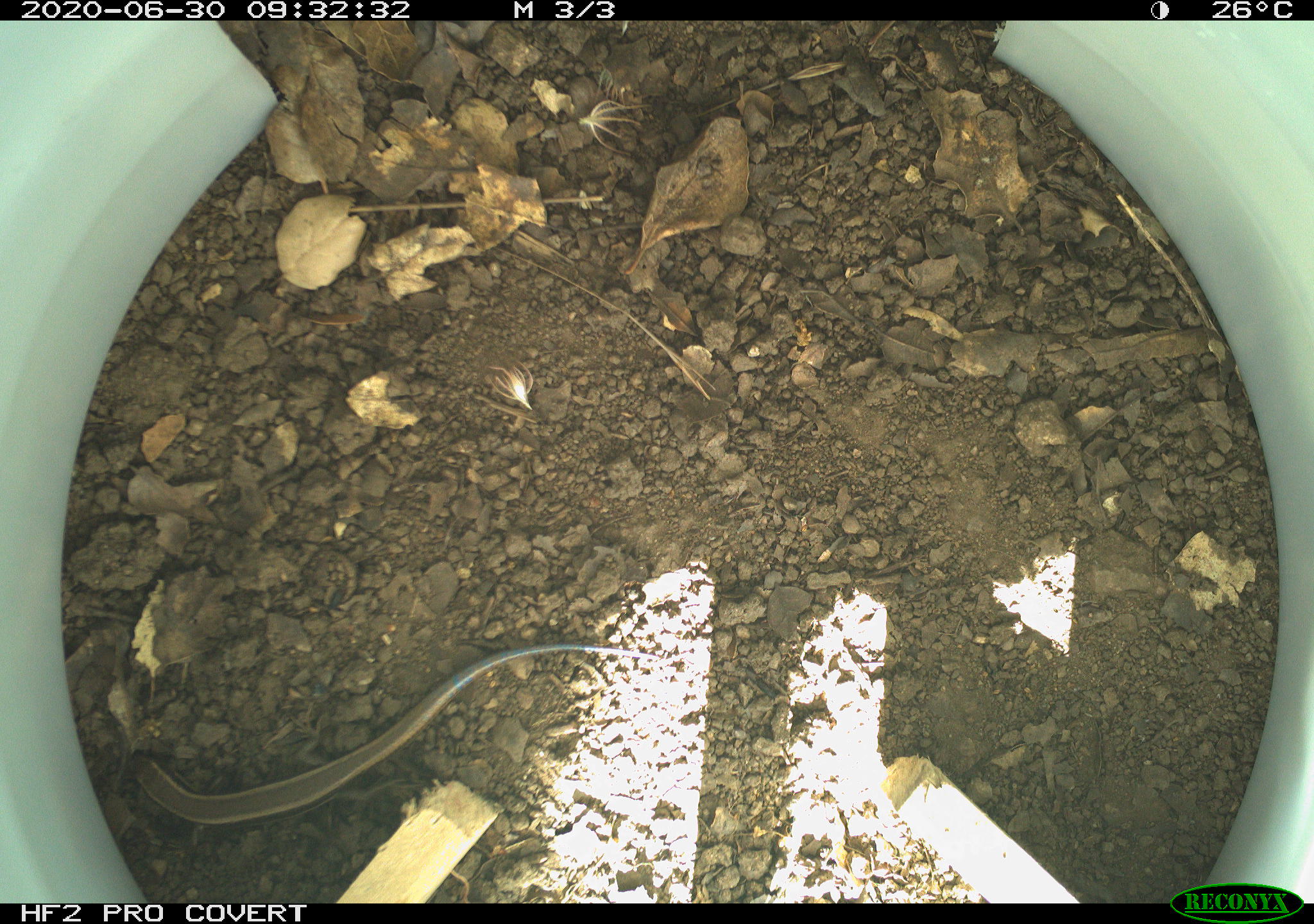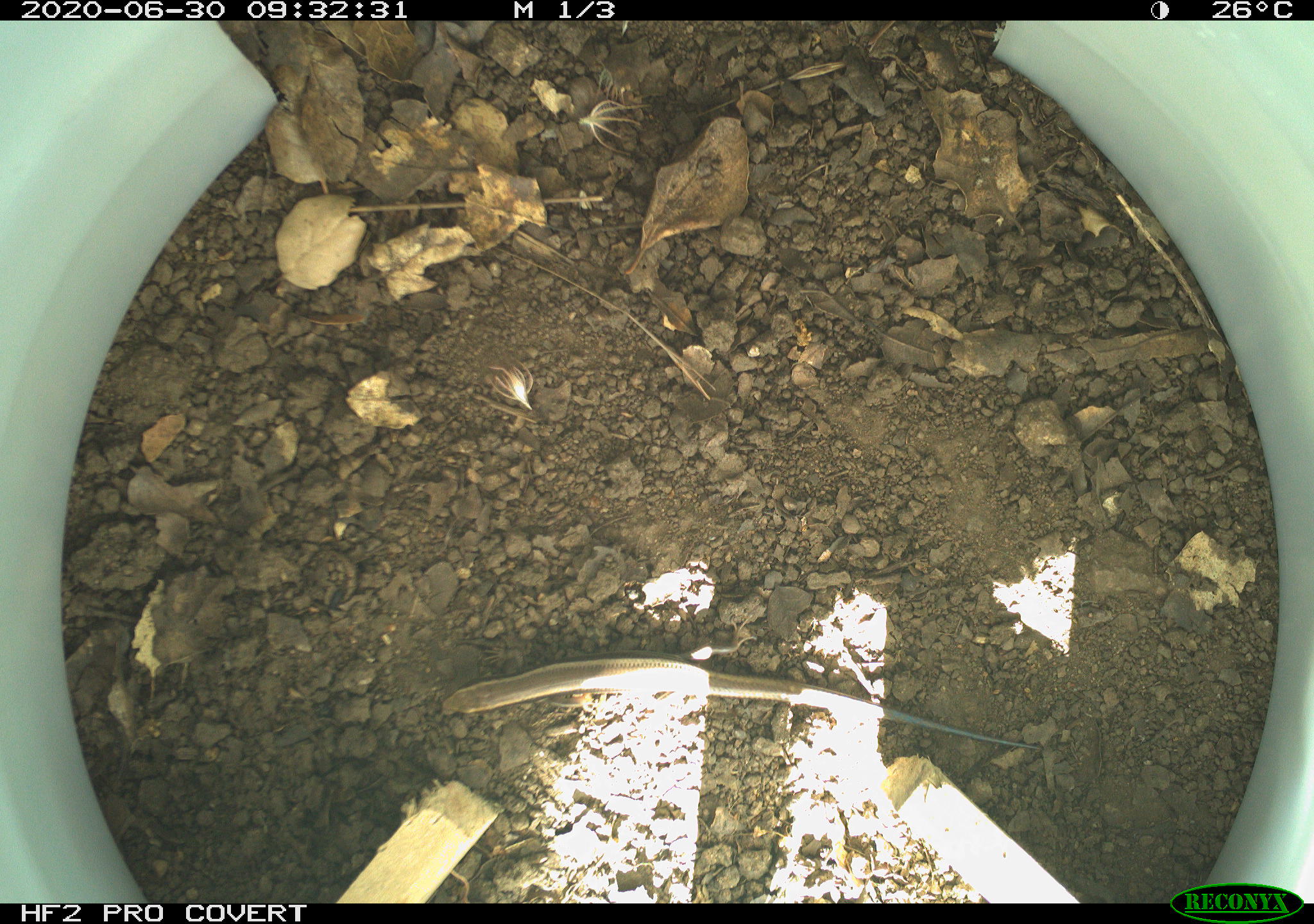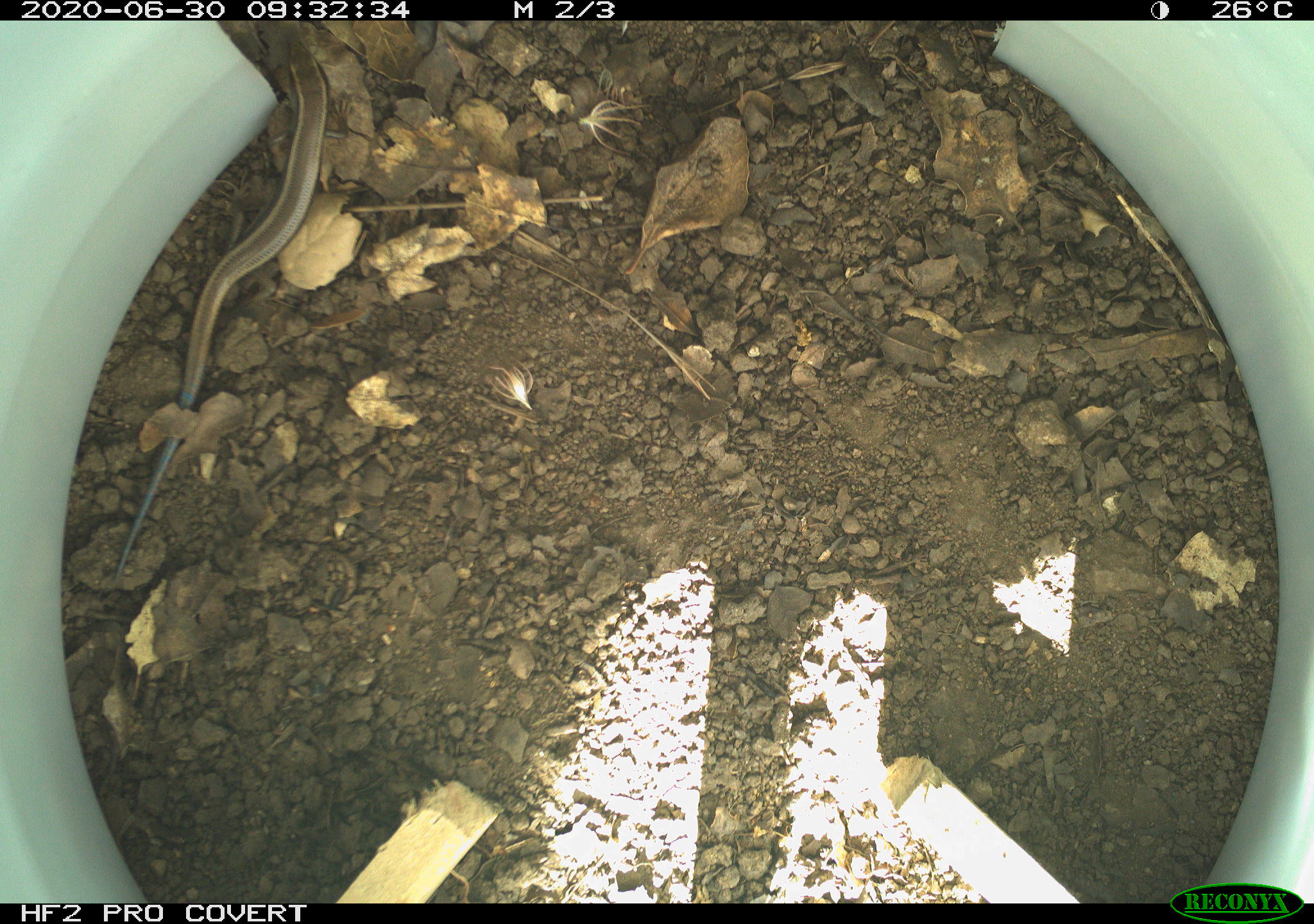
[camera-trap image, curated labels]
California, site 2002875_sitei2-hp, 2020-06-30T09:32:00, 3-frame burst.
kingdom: Animalia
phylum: Chordata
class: Reptilia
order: Squamata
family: Scincidae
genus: Plestiodon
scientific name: Plestiodon skiltonianus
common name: western skink